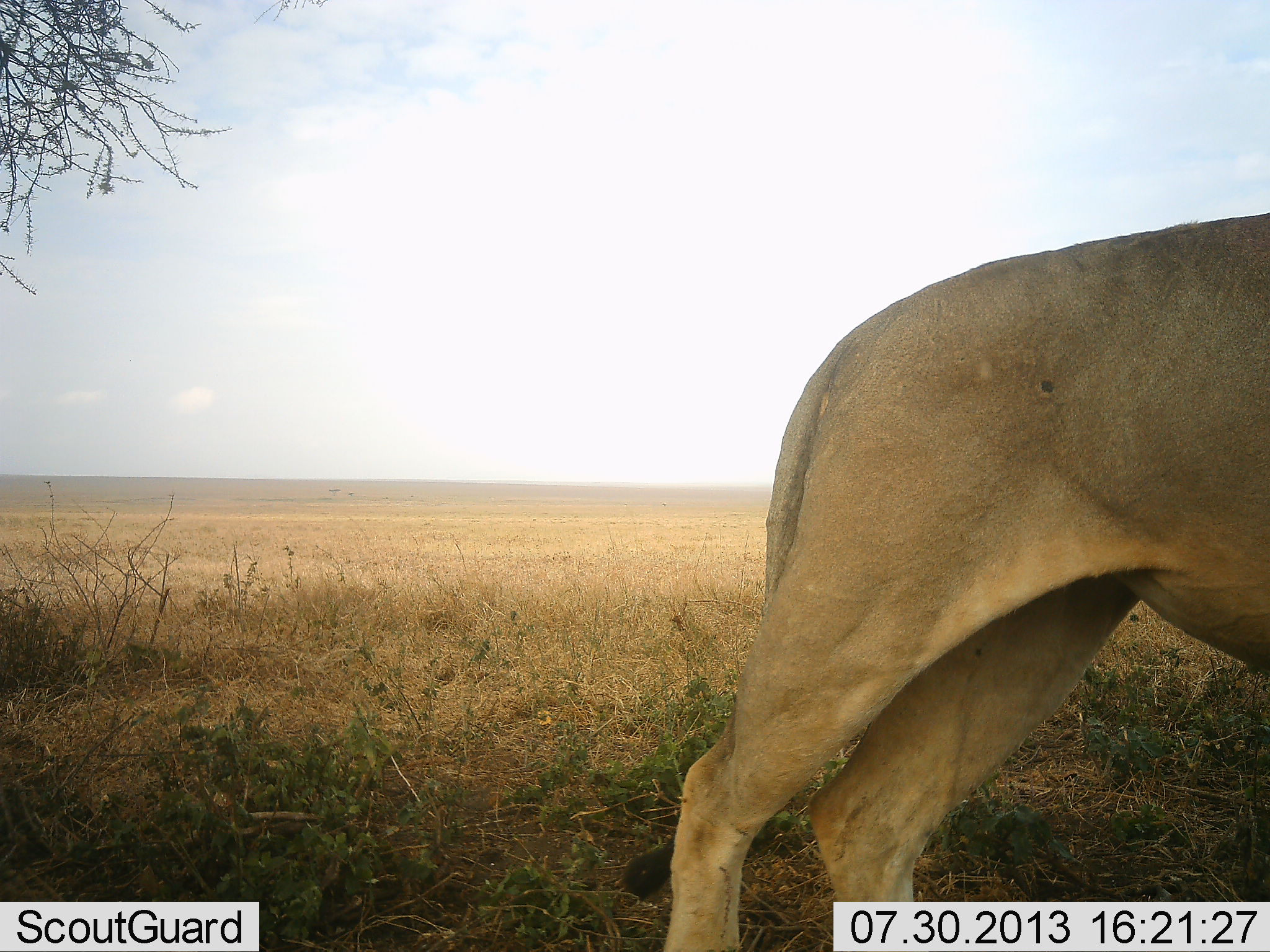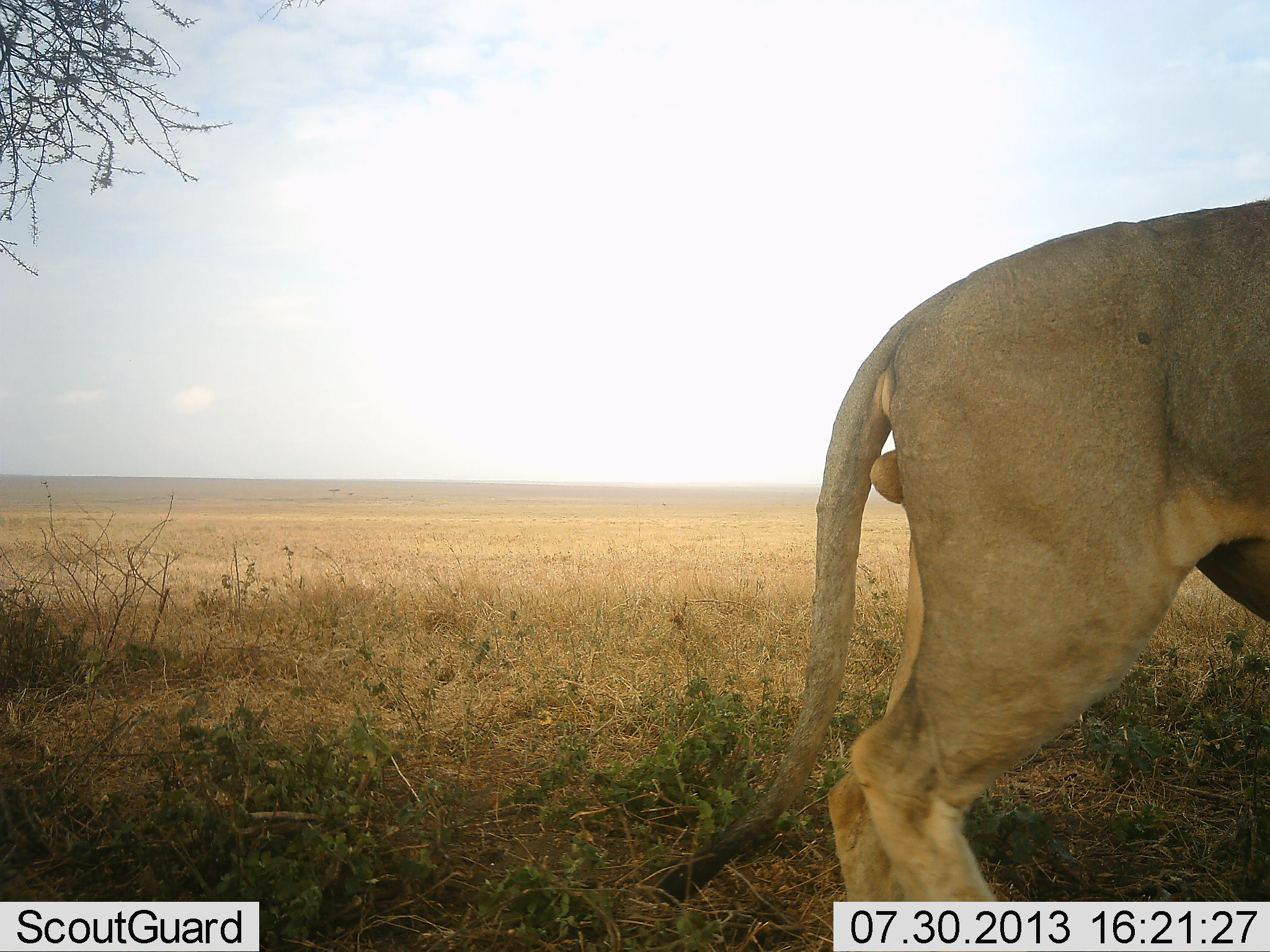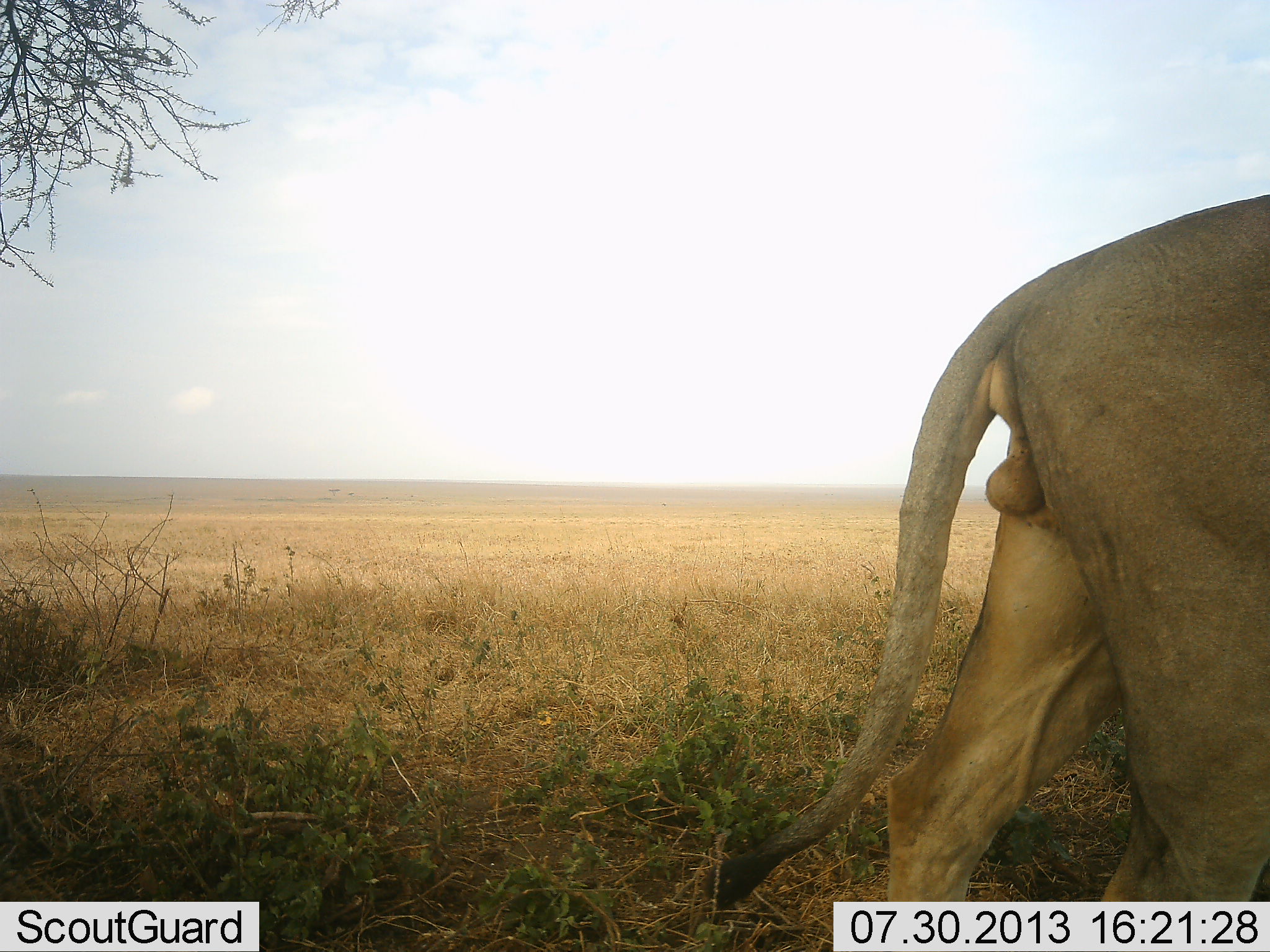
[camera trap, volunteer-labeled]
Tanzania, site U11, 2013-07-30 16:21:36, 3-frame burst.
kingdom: Animalia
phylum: Chordata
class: Mammalia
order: Carnivora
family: Felidae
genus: Panthera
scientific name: Panthera leo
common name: lion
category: lionmale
Lionmale (lion) (Panthera leo), count 1. Behavior (volunteer vote fractions): standing 16%, resting 0%, moving 84%, interacting 0%. Young present (vote fraction): 0%. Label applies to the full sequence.